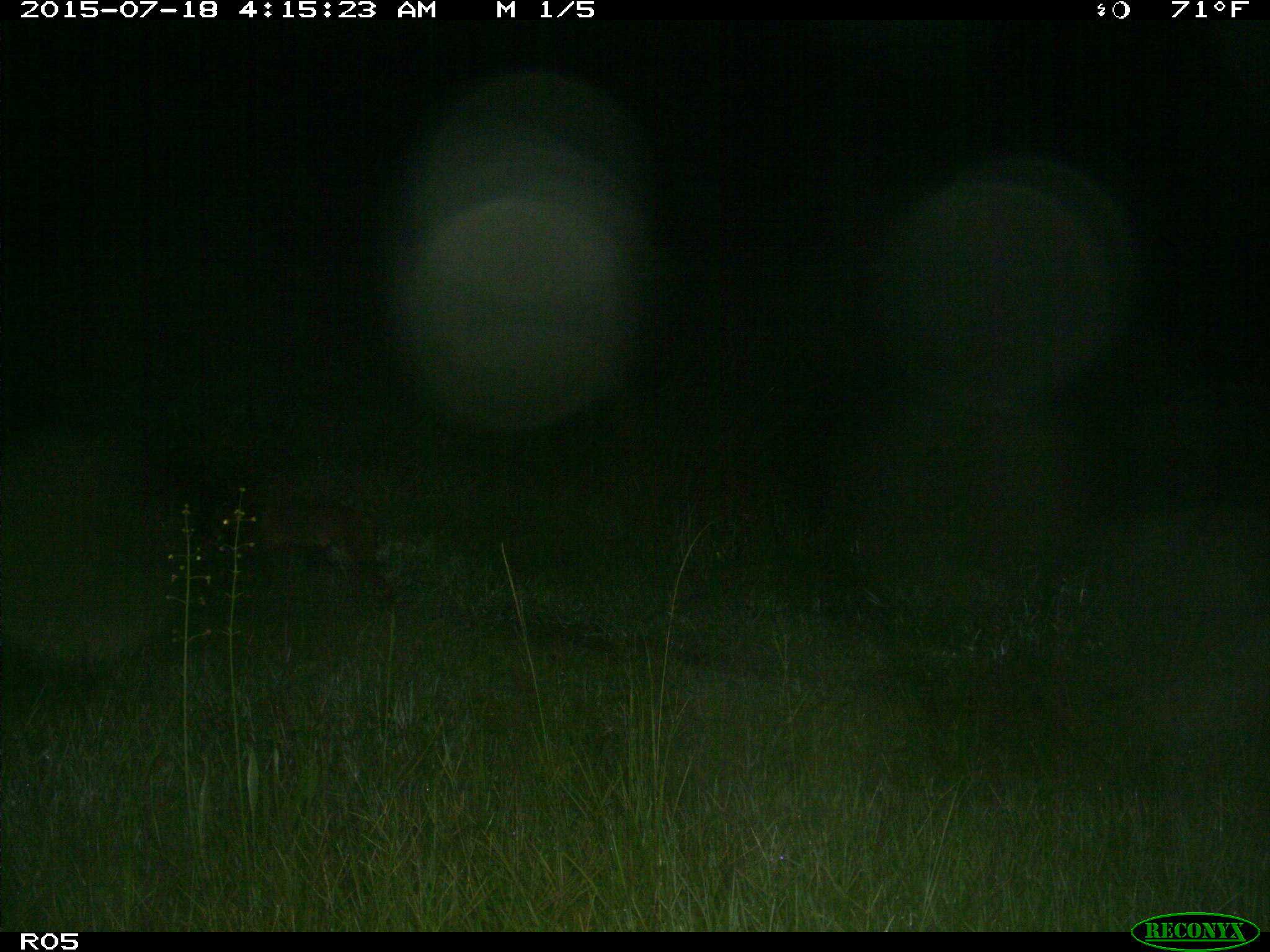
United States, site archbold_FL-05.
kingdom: Animalia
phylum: Chordata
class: Mammalia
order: Carnivora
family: Felidae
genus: Lynx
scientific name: Lynx rufus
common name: bobcat